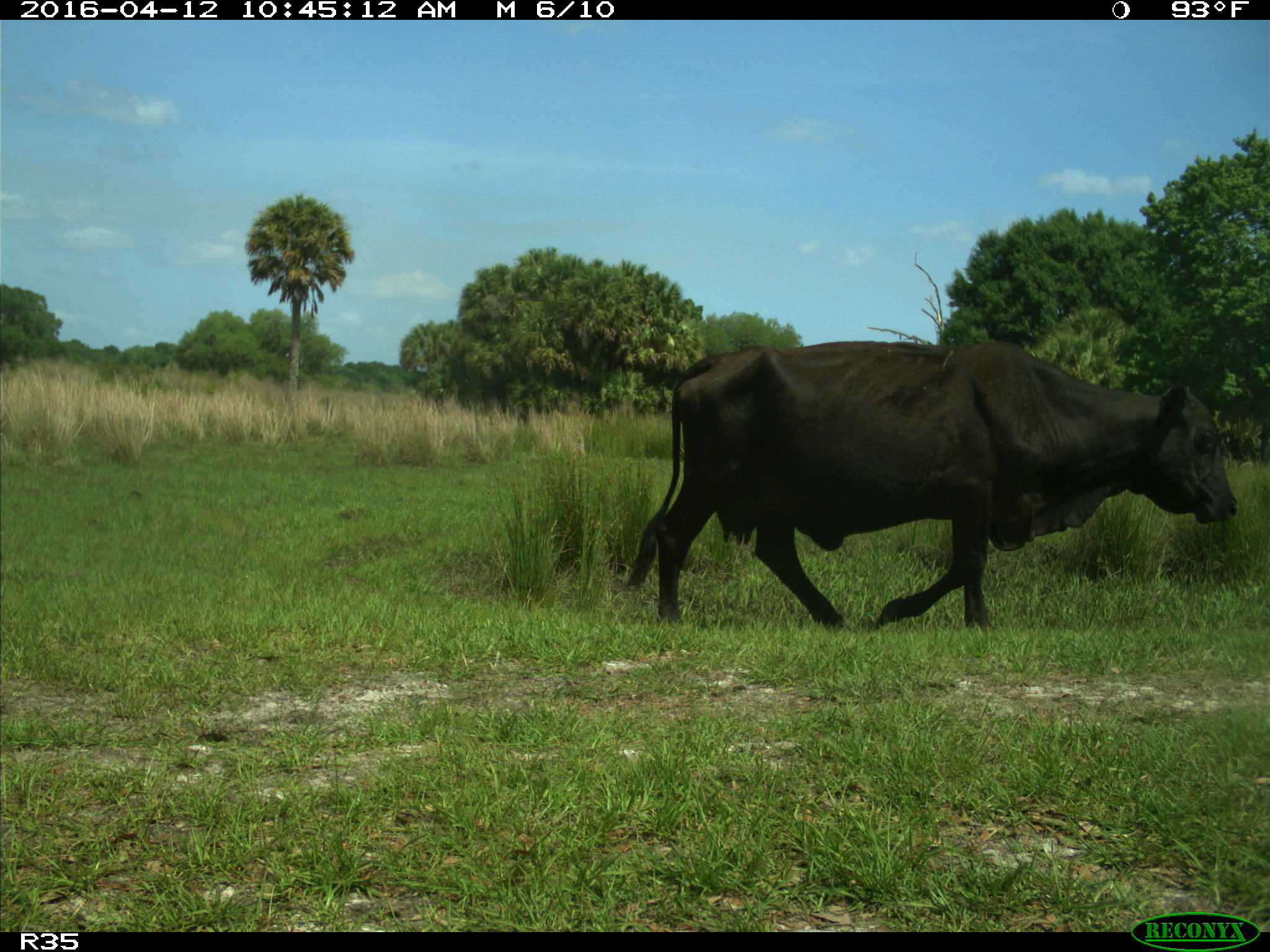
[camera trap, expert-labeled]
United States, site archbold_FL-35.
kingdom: Animalia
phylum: Chordata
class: Mammalia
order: Artiodactyla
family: Bovidae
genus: Bos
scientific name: Bos taurus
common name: domestic cow